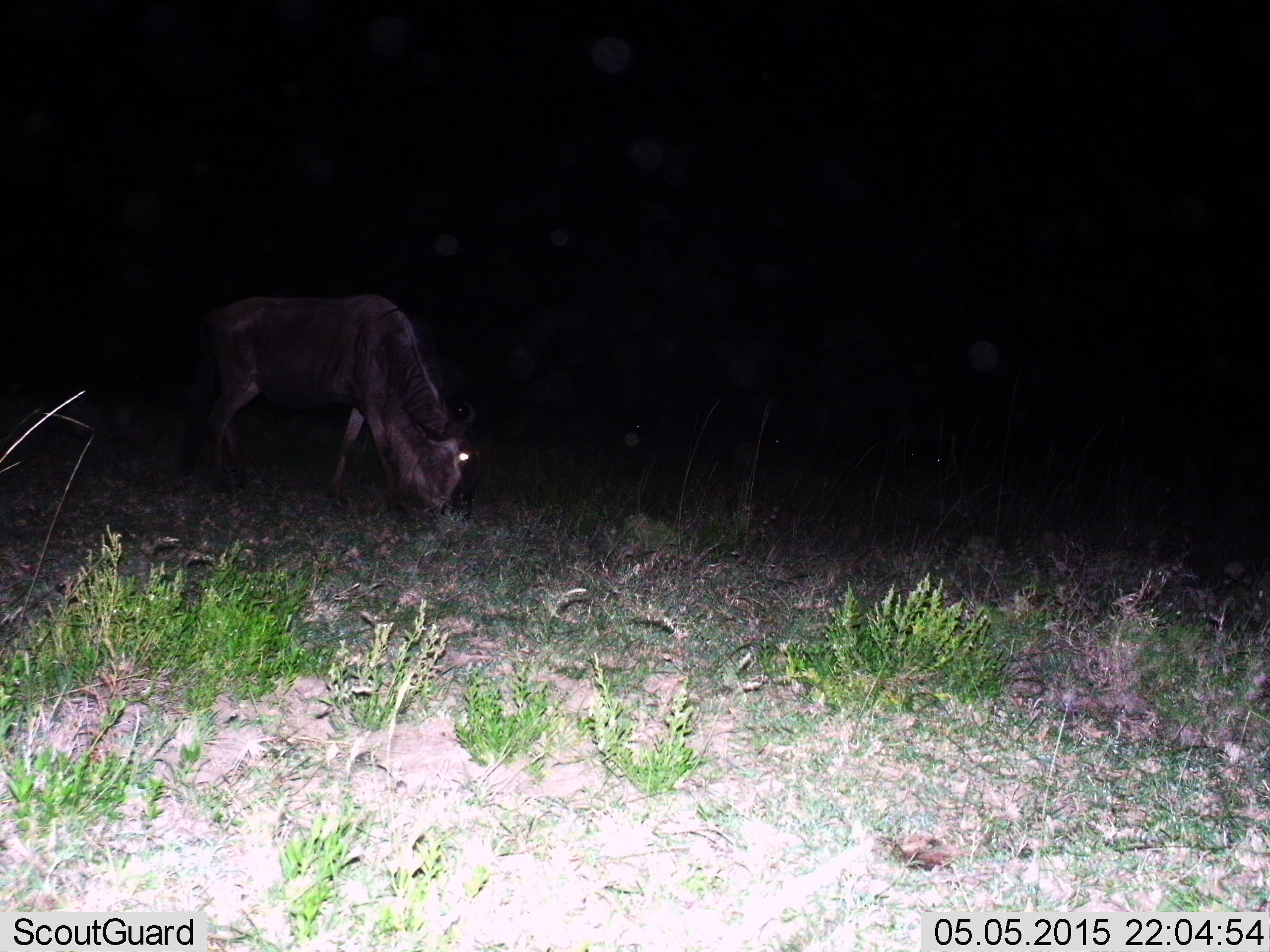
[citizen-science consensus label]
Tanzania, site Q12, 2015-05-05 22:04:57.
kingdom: Animalia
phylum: Chordata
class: Mammalia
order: Artiodactyla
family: Bovidae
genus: Connochaetes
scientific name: Connochaetes taurinus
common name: blue wildebeest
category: wildebeest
Wildebeest (blue wildebeest) (Connochaetes taurinus), count 1. Behavior (volunteer vote fractions): standing 30%, resting 0%, moving 0%, interacting 0%. Young present (vote fraction): 0%. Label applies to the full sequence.